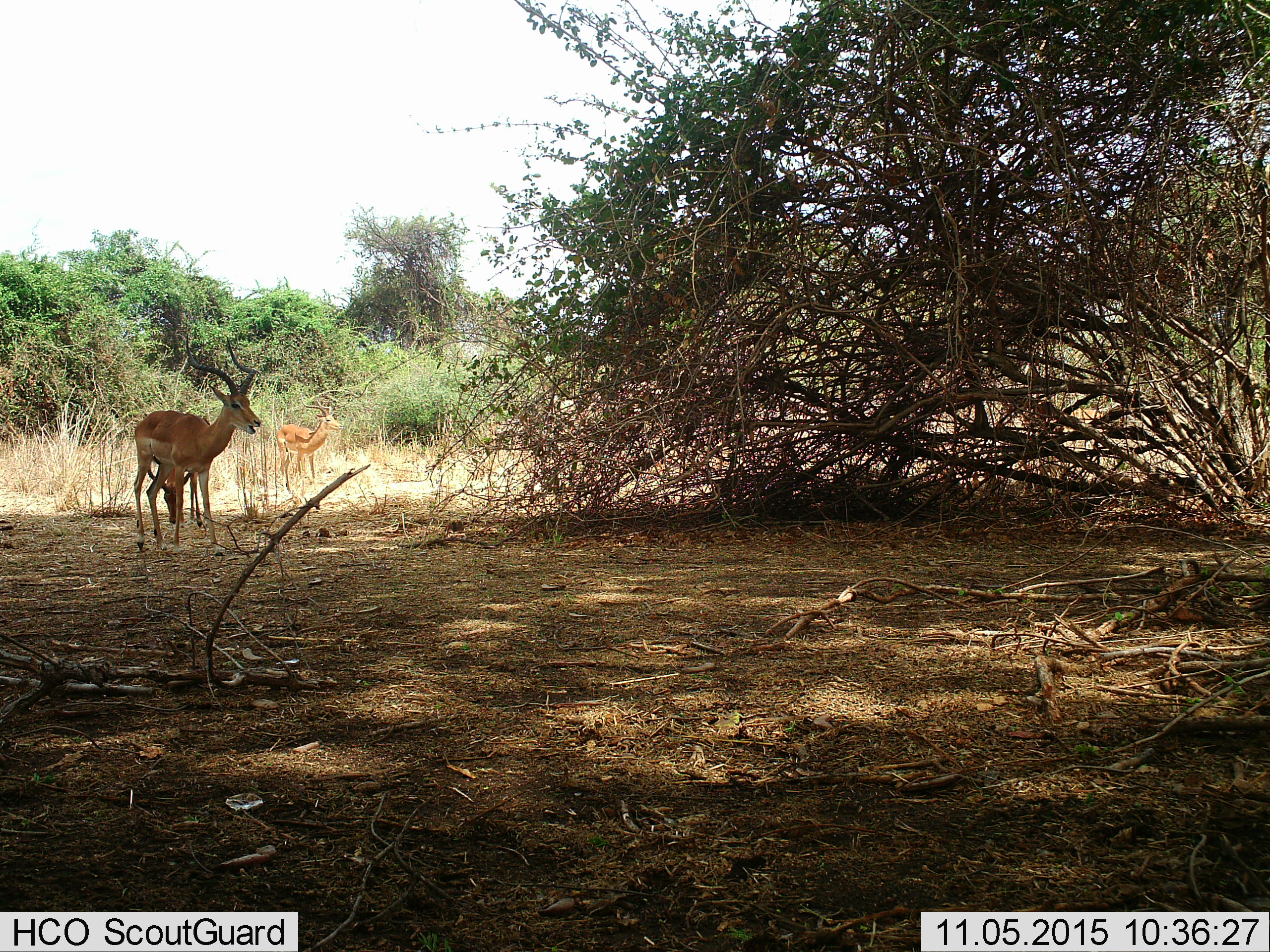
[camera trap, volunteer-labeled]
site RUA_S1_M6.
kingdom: Animalia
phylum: Chordata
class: Mammalia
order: Artiodactyla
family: Bovidae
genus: Aepyceros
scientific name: Aepyceros melampus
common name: impala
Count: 3.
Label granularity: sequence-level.